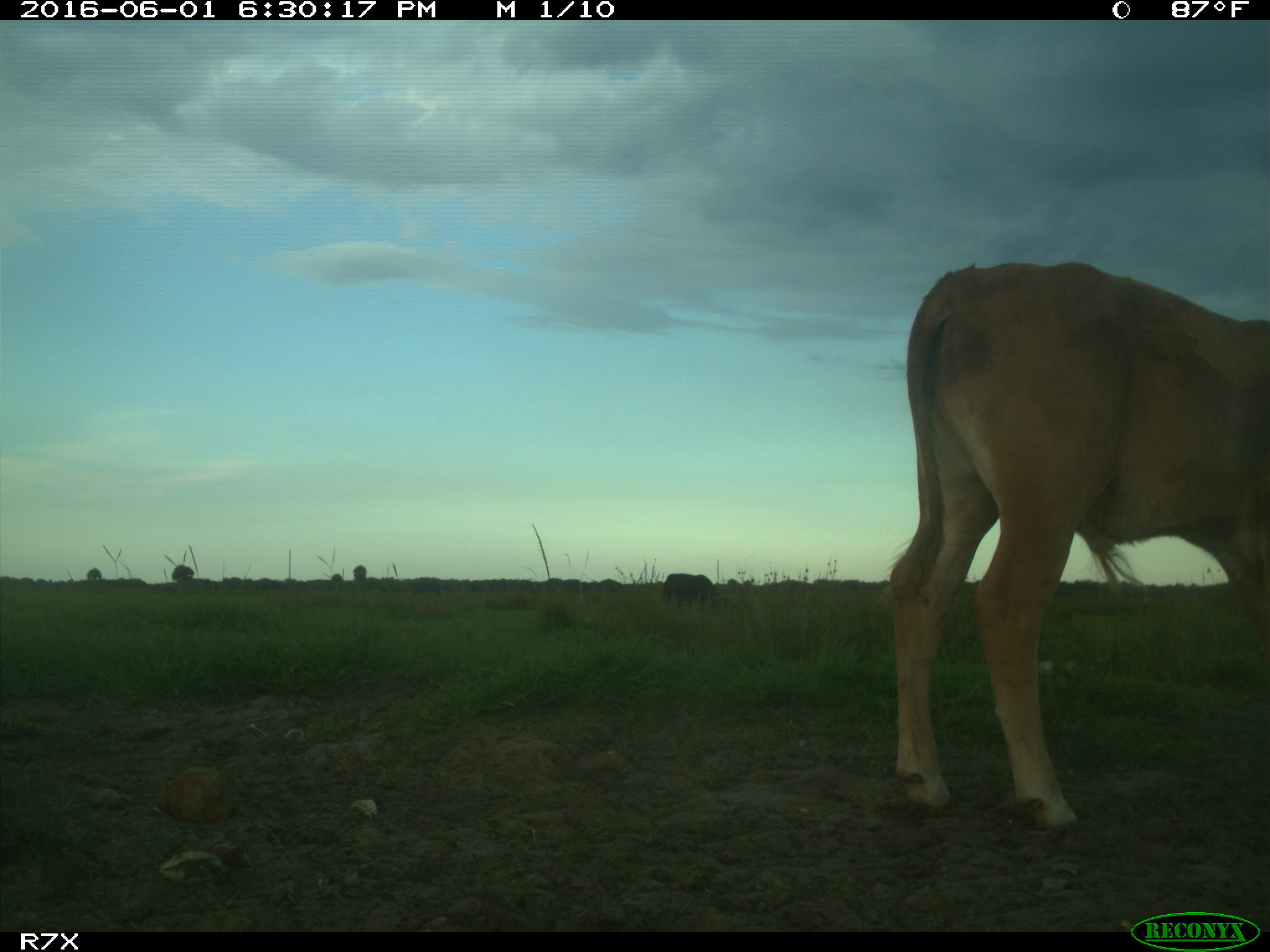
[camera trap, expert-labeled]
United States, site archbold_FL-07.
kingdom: Animalia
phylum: Chordata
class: Mammalia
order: Artiodactyla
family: Bovidae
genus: Bos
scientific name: Bos taurus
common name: domestic cow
Bos taurus (domestic cow).